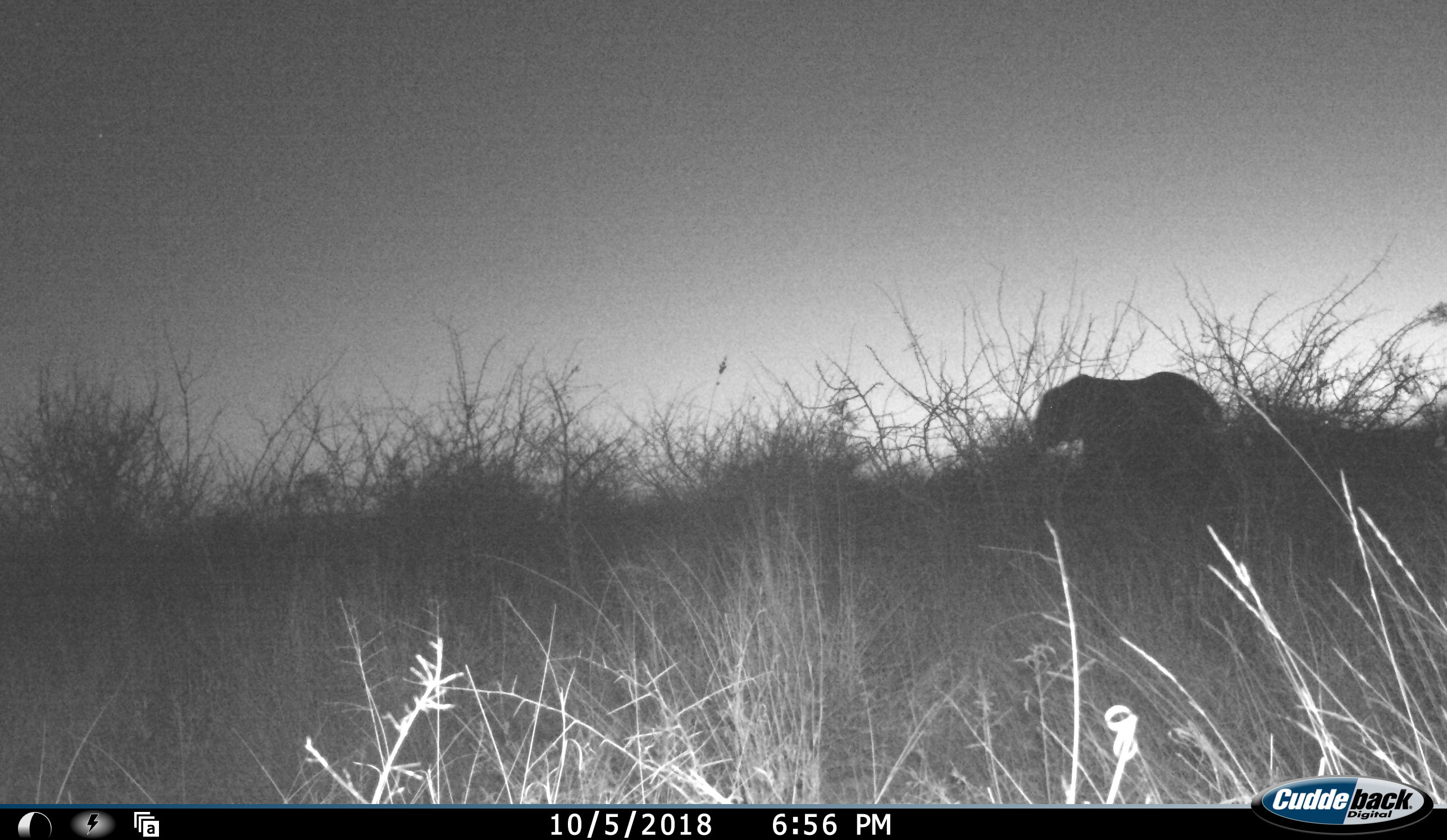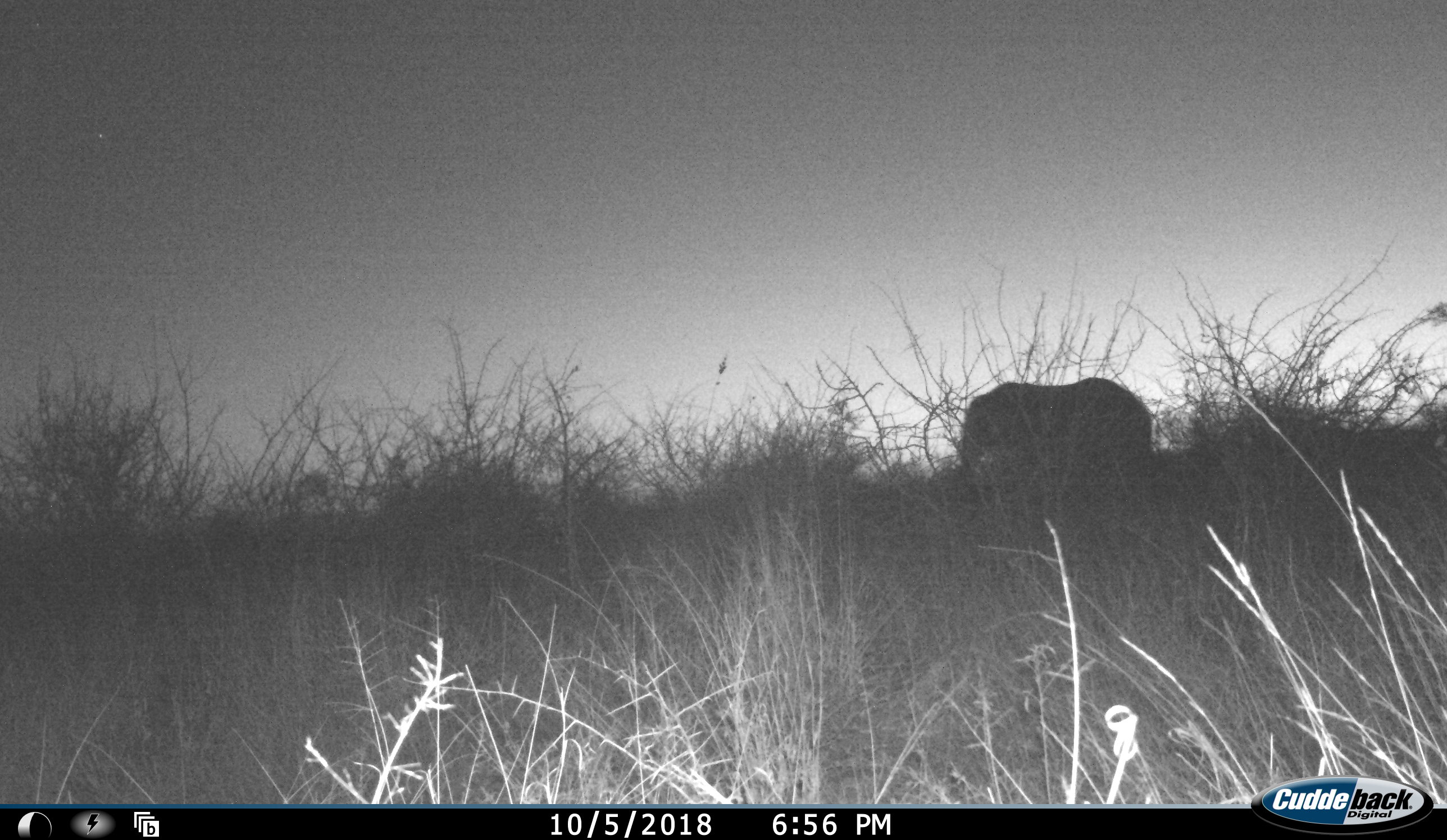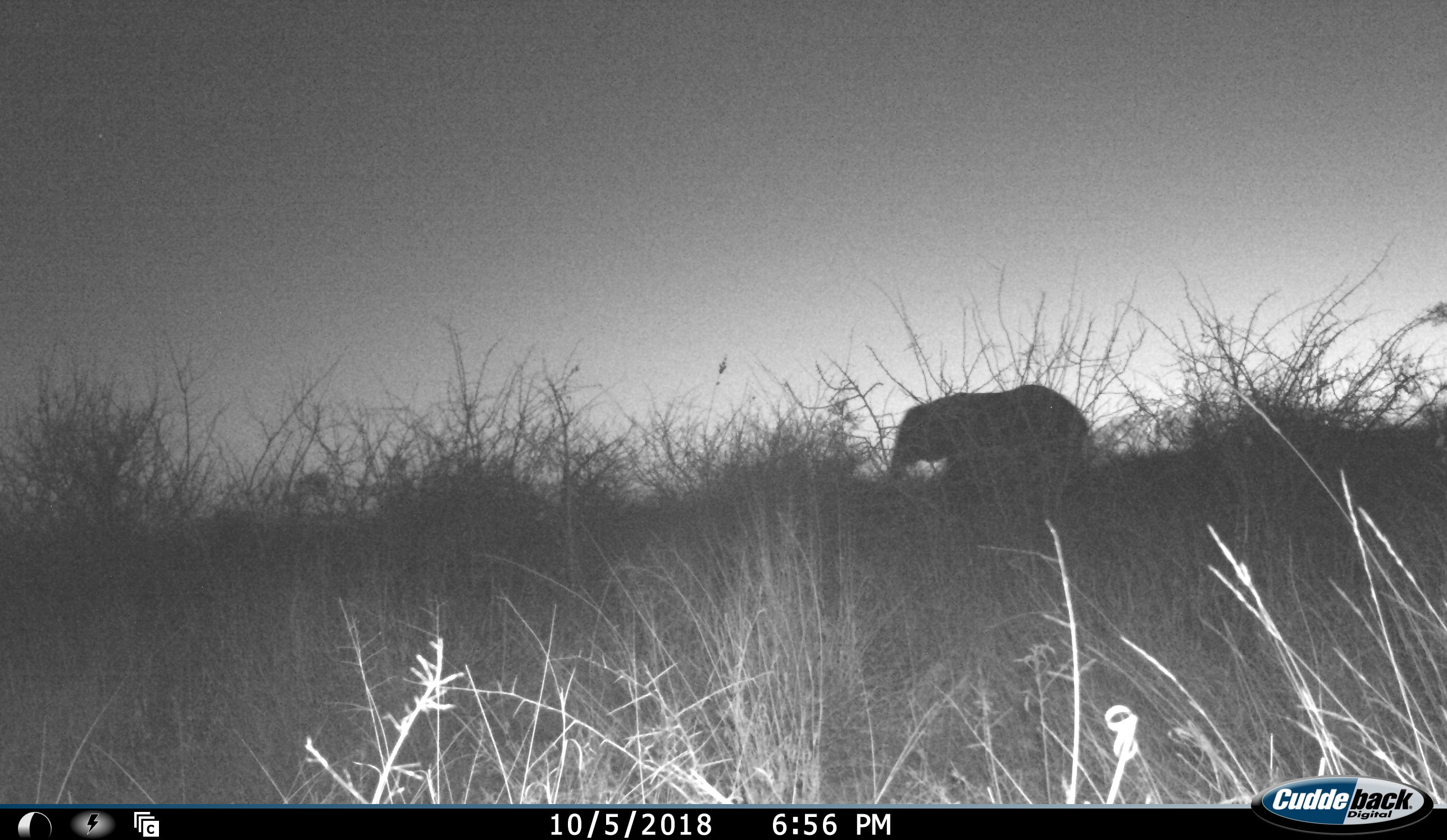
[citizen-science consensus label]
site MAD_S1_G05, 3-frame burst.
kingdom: Animalia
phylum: Chordata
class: Mammalia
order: Proboscidea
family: Elephantidae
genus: Loxodonta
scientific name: Loxodonta africana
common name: african bush elephant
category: elephant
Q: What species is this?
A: Elephant (african bush elephant) (Loxodonta africana).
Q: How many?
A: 1.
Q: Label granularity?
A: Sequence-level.